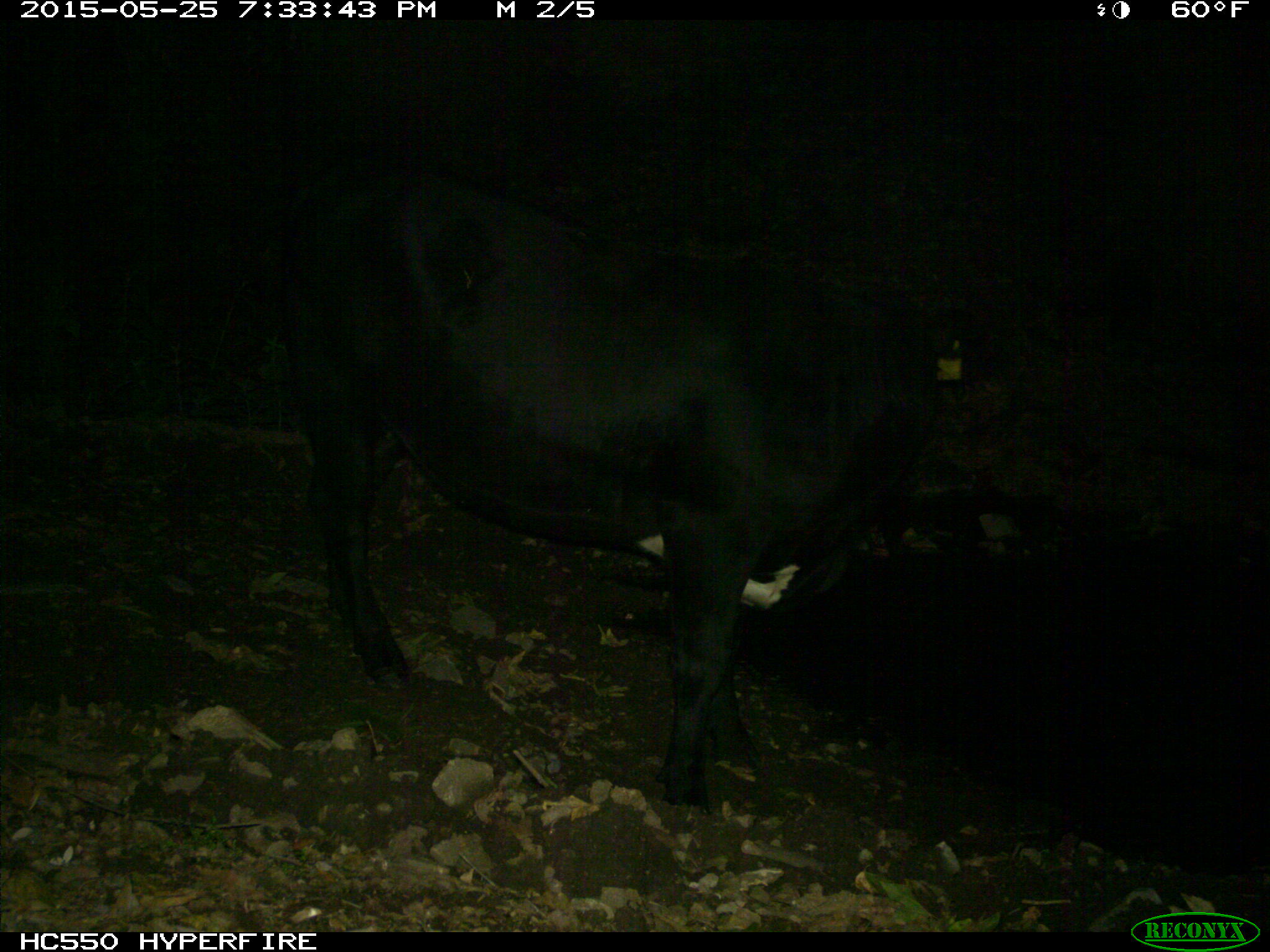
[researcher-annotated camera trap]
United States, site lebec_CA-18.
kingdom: Animalia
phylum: Chordata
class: Mammalia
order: Artiodactyla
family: Bovidae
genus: Bos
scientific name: Bos taurus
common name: domestic cow